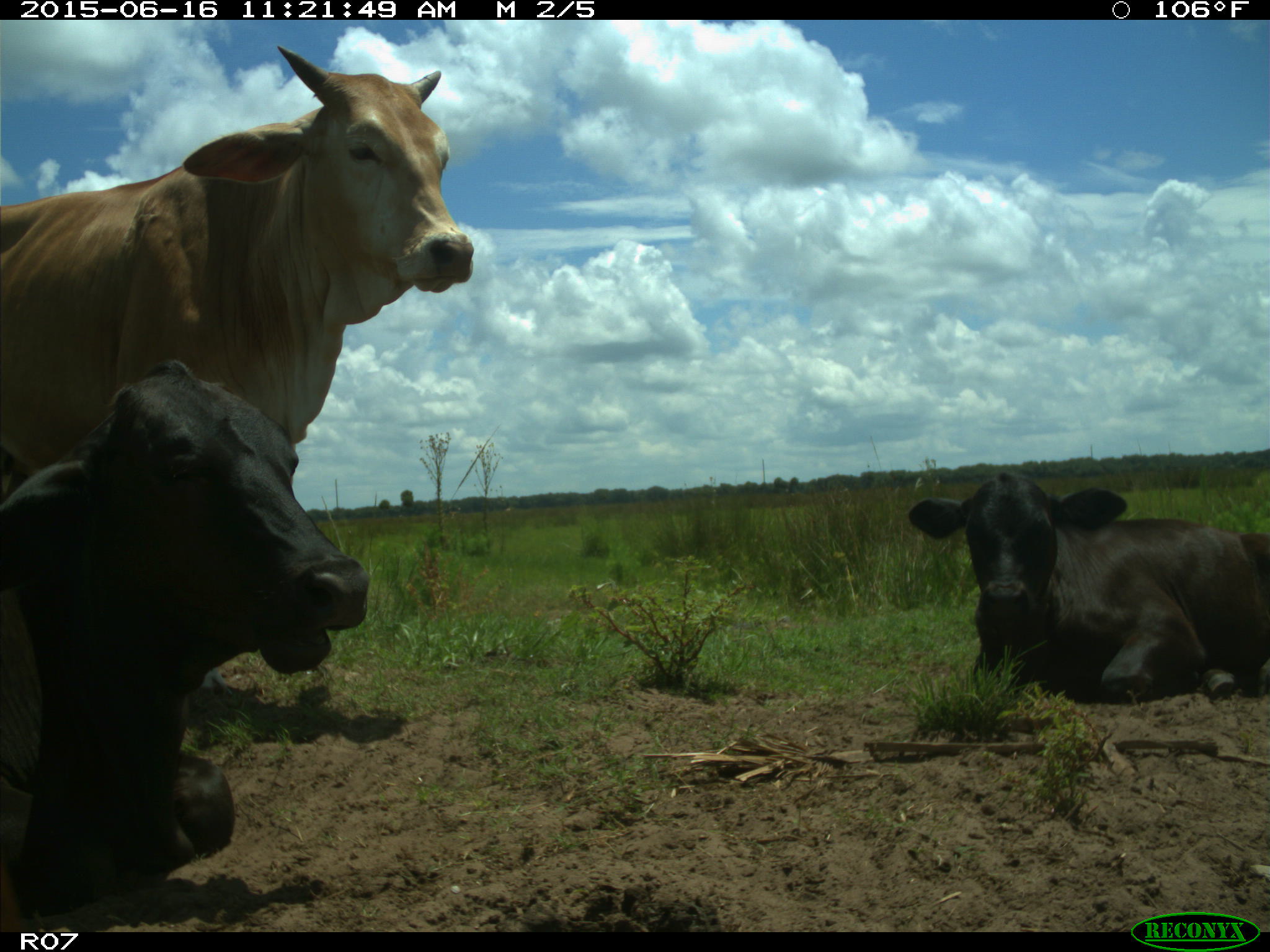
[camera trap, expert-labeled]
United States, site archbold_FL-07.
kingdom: Animalia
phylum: Chordata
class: Mammalia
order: Artiodactyla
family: Bovidae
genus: Bos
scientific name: Bos taurus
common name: domestic cow